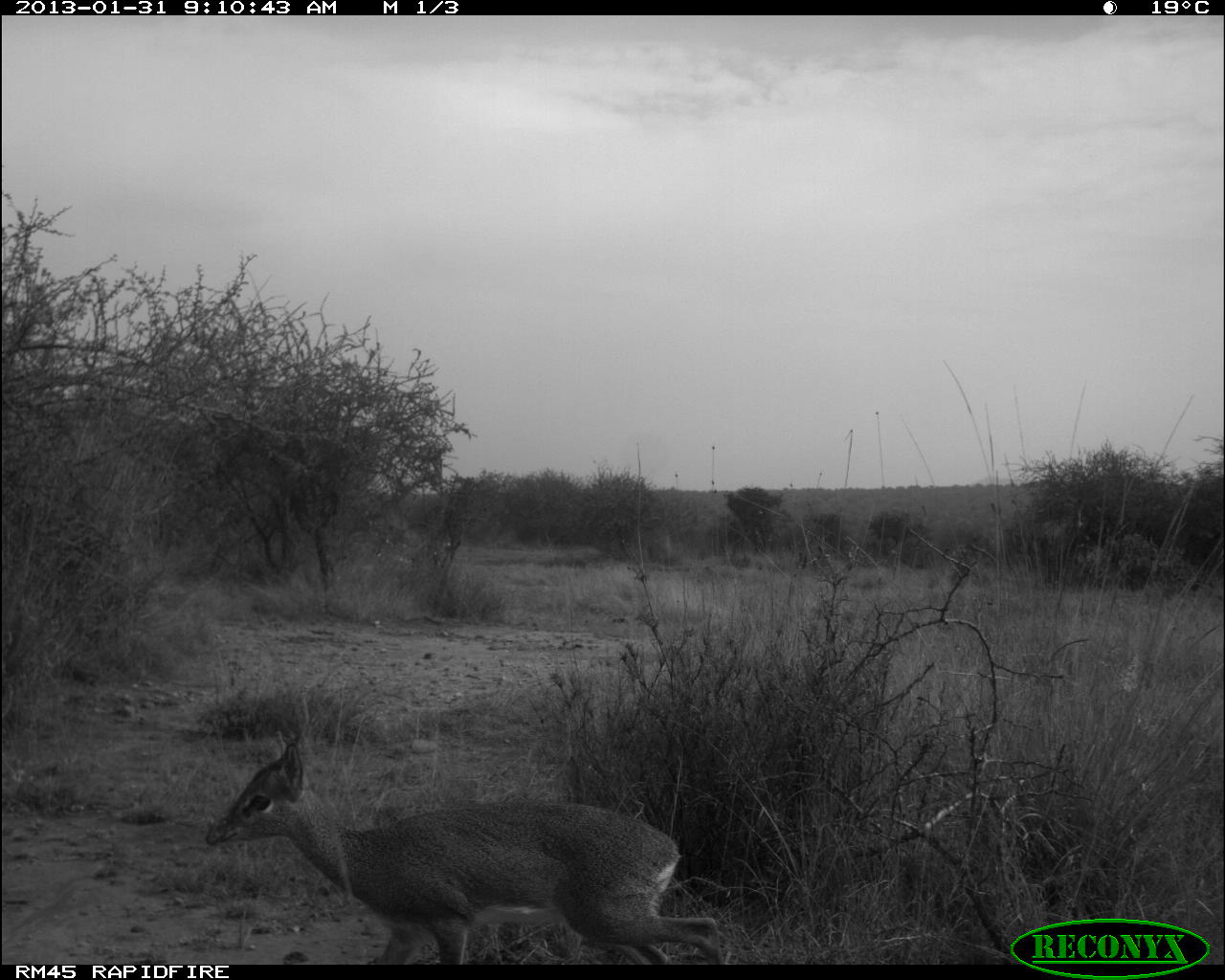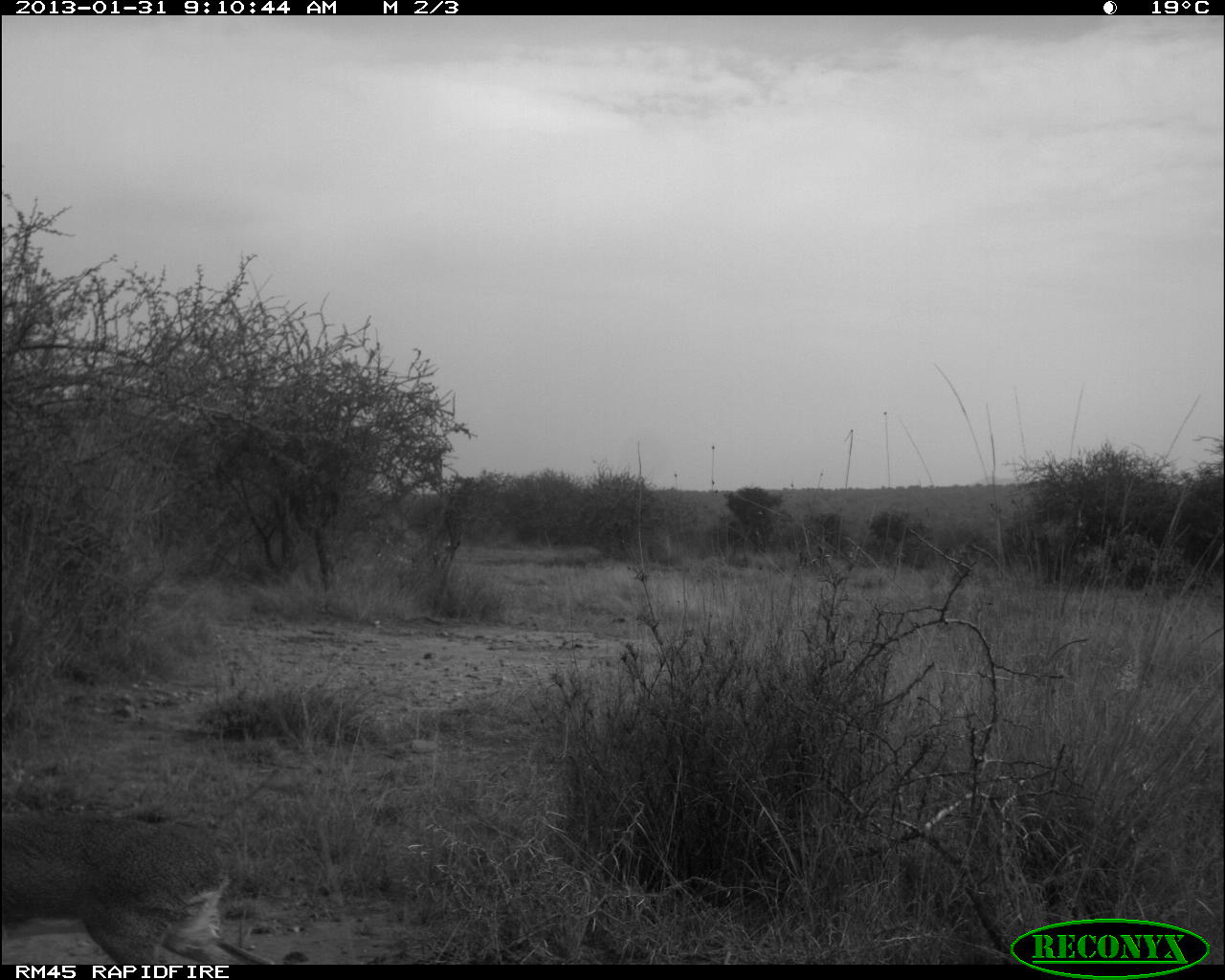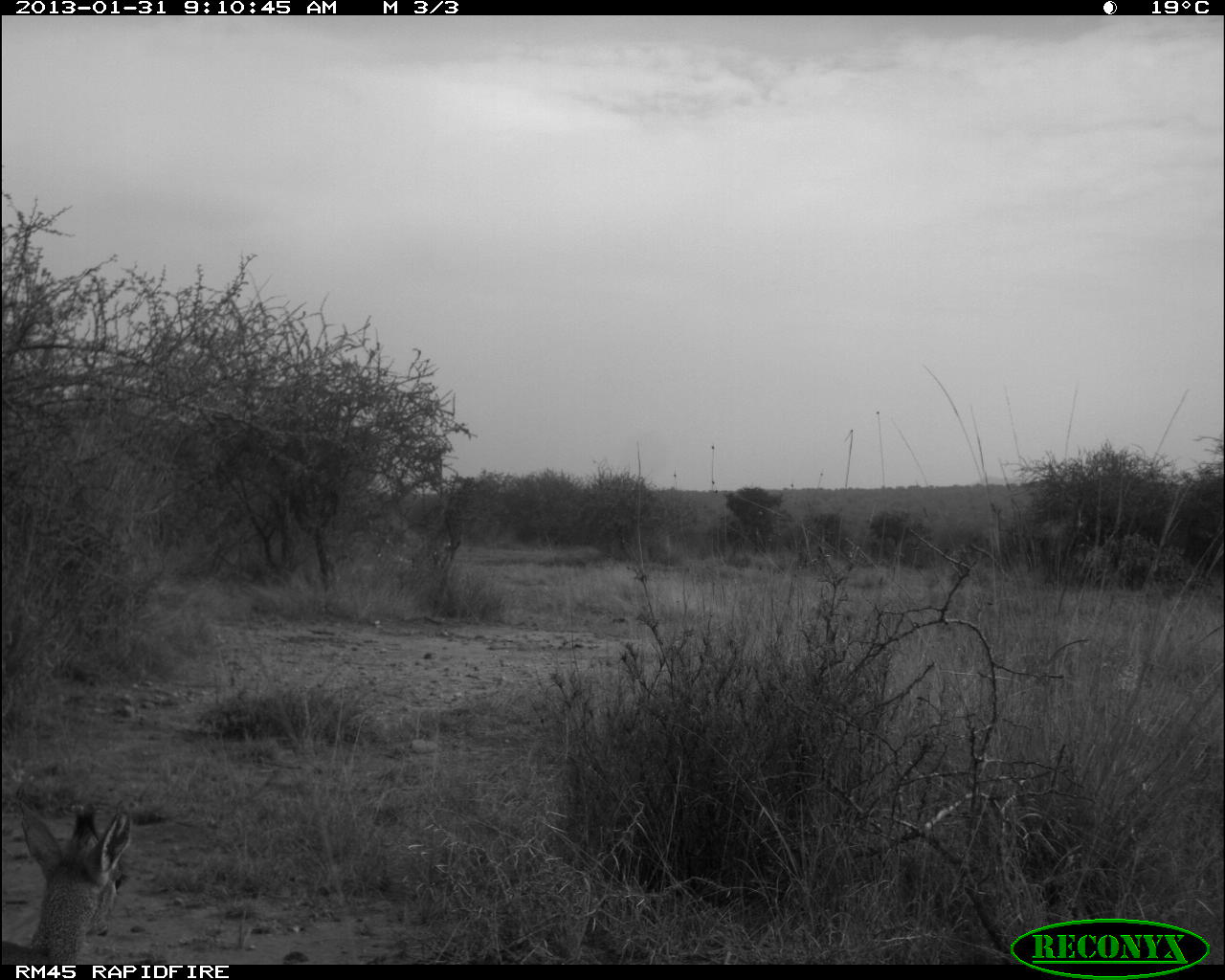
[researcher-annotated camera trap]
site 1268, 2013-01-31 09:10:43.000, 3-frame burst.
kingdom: Animalia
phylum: Chordata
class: Mammalia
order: Artiodactyla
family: Bovidae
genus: Madoqua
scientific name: Madoqua guentheri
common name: günther's dik-dik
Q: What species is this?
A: Madoqua guentheri (günther's dik-dik).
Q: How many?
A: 1.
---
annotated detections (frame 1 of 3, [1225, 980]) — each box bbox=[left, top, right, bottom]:
madoqua guentheri: bbox=[200, 731, 723, 963]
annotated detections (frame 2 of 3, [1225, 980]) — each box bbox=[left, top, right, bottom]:
madoqua guentheri: bbox=[0, 806, 287, 964]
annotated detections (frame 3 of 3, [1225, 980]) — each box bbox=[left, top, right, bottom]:
madoqua guentheri: bbox=[0, 797, 138, 964]